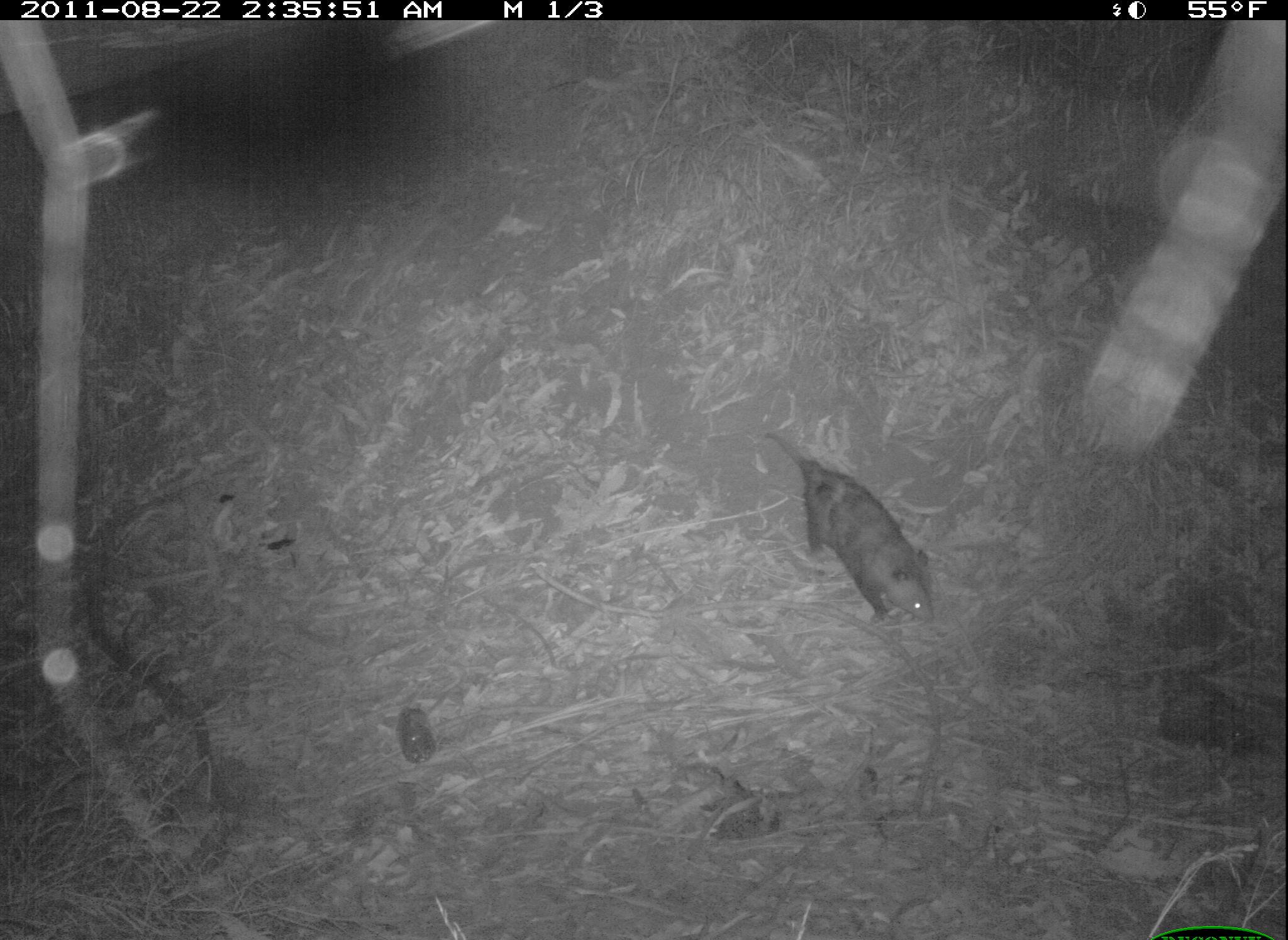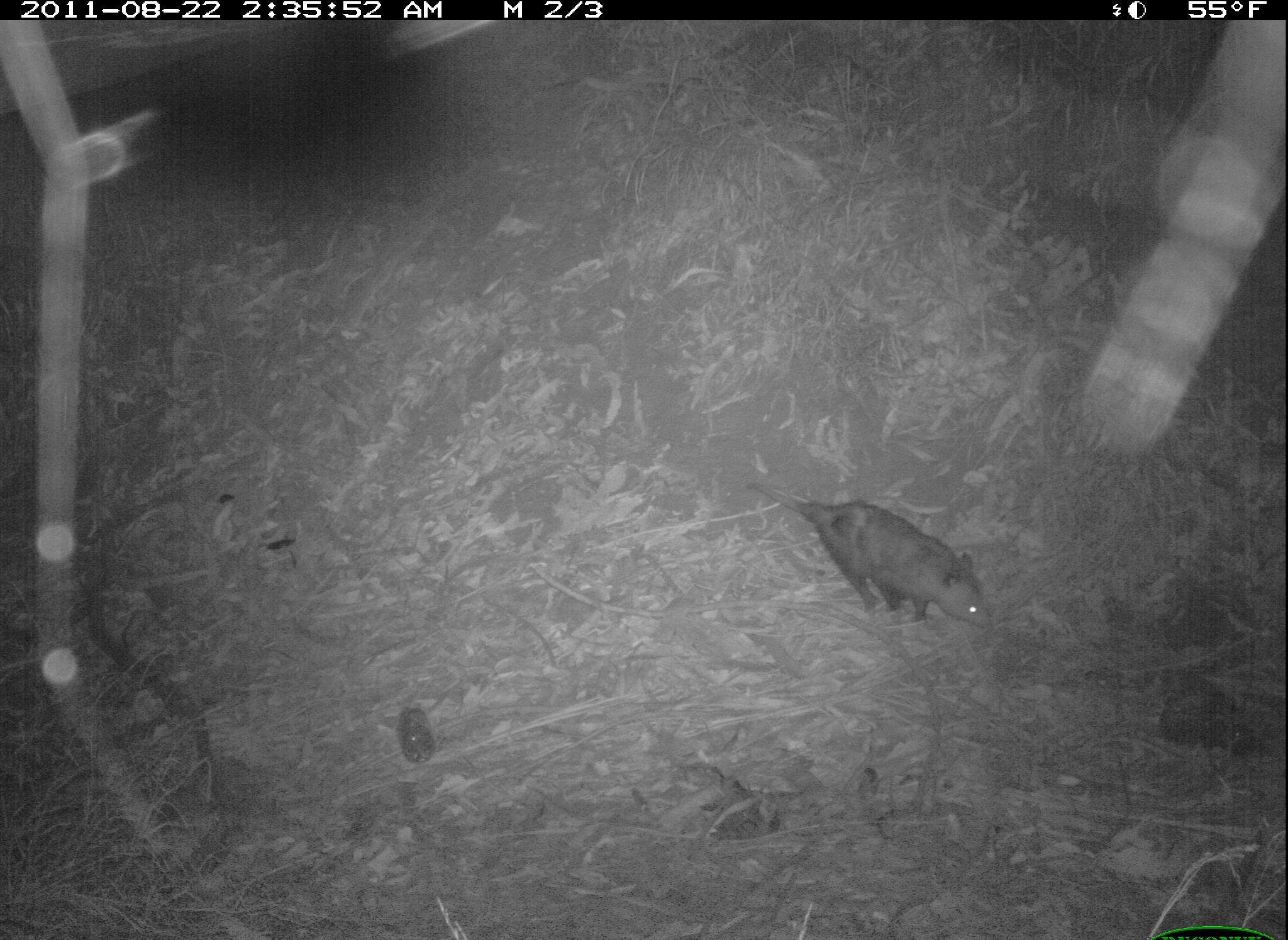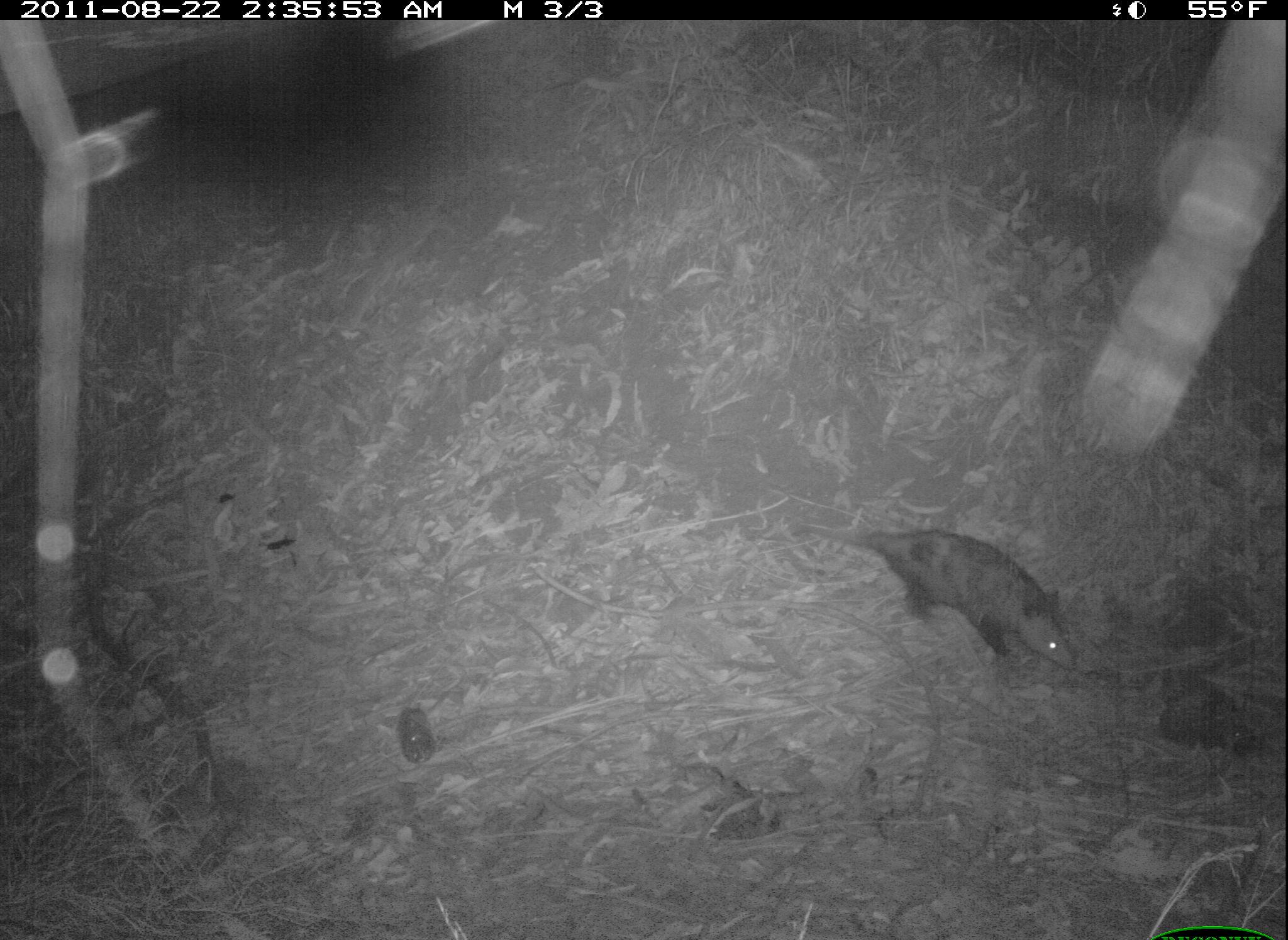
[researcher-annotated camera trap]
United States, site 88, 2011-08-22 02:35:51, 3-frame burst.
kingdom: Animalia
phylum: Chordata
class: Mammalia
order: Didelphimorphia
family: Didelphidae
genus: Didelphis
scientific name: Didelphis virginiana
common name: virginia opossum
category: opossum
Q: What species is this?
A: Opossum (virginia opossum) (Didelphis virginiana).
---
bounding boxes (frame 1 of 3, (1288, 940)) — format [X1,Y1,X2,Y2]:
opossum: [760,425,947,639]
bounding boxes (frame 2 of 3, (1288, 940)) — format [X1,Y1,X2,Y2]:
opossum: [750,465,1009,639]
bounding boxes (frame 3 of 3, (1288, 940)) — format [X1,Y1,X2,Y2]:
opossum: [792,515,1085,680]